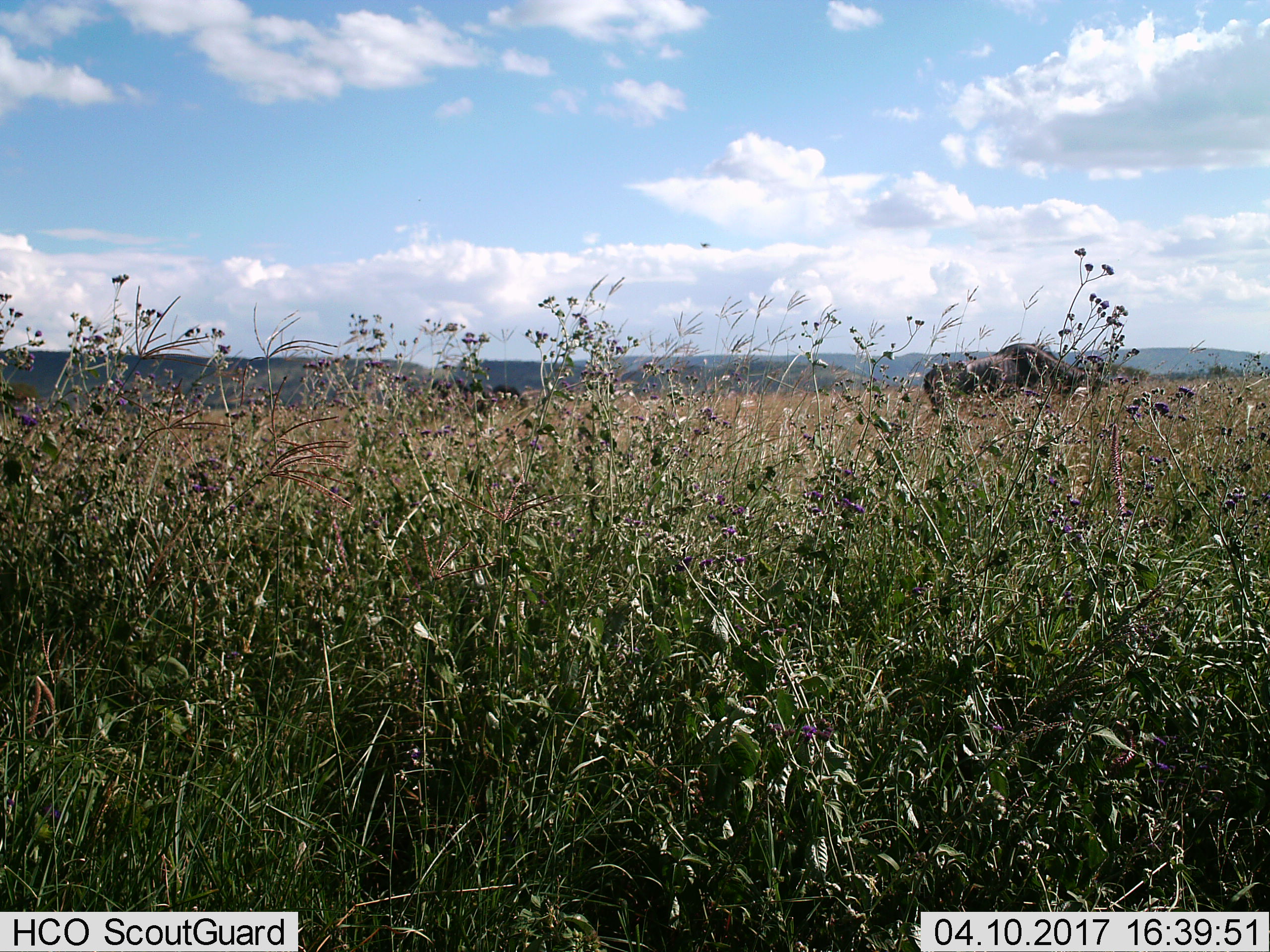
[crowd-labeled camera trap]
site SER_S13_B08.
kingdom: Animalia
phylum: Chordata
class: Mammalia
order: Artiodactyla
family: Bovidae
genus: Connochaetes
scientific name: Connochaetes taurinus taurinus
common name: blue wildebeest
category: wildebeestblue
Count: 1.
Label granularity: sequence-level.